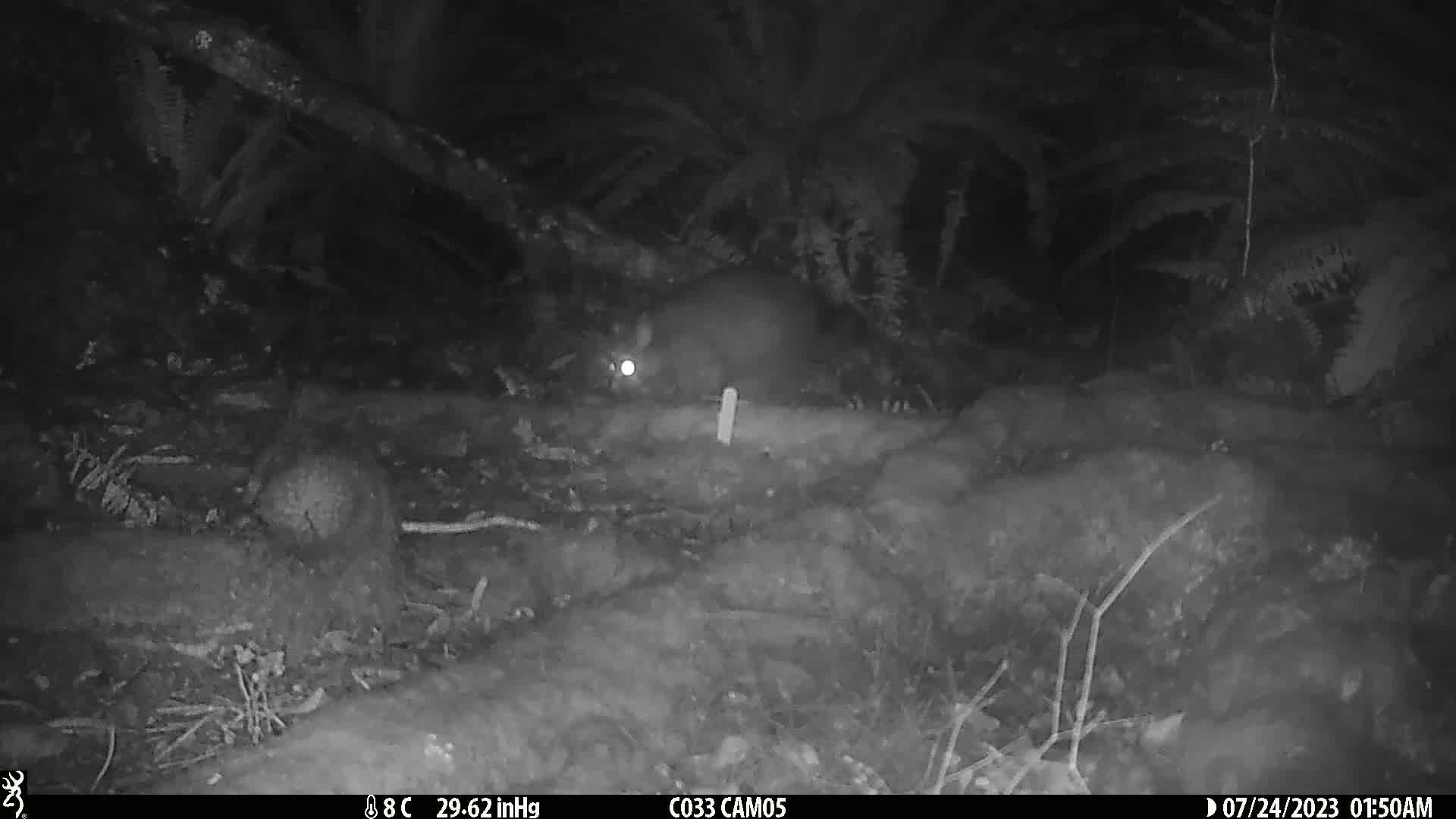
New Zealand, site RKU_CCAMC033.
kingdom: Animalia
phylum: Chordata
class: Mammalia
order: Diprotodontia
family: Phalangeridae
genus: Trichosurus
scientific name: Trichosurus vulpecula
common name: common brushtail possum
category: possum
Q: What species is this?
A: Possum (common brushtail possum) (Trichosurus vulpecula).